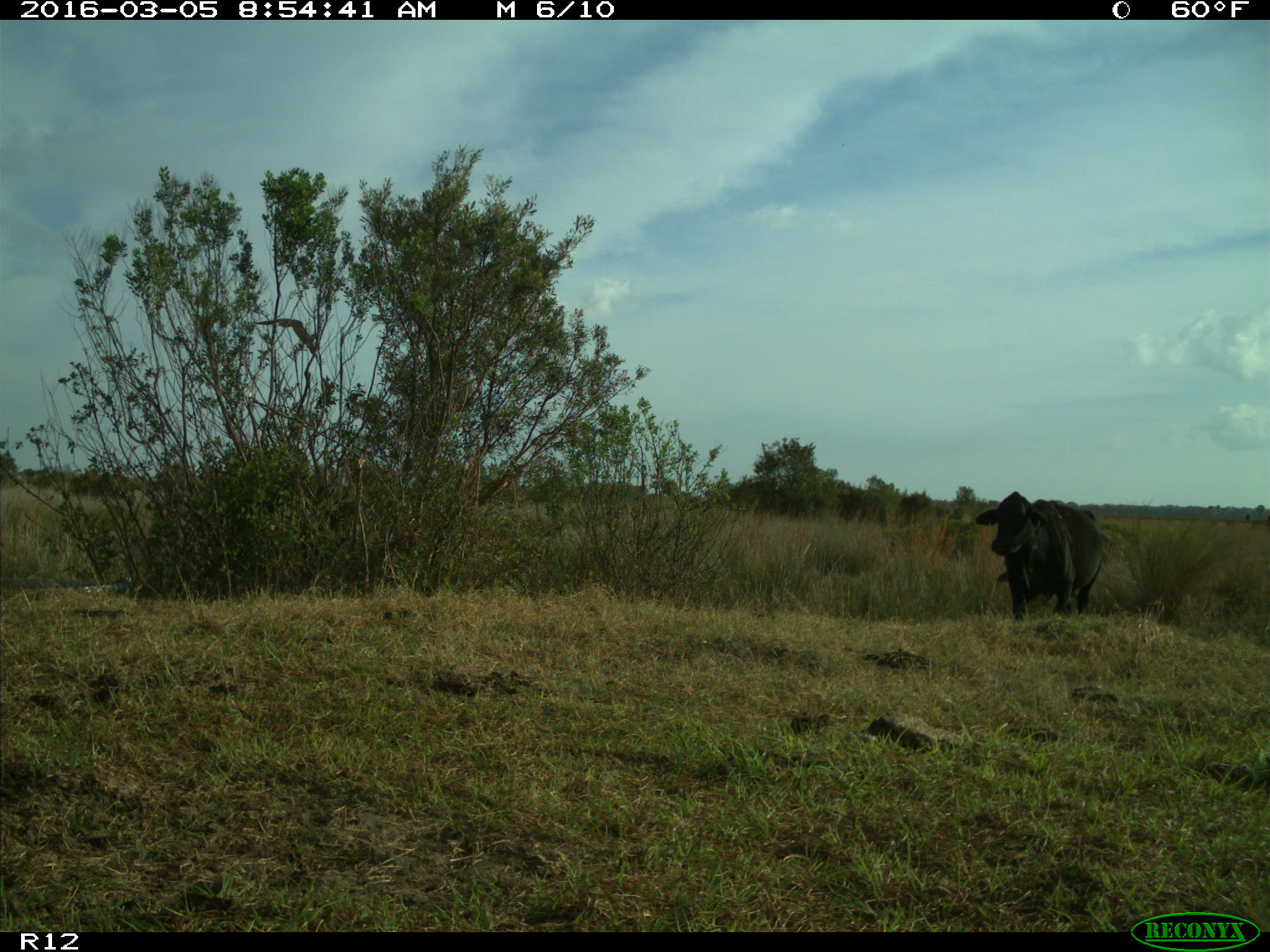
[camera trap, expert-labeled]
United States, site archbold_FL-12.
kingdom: Animalia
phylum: Chordata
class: Mammalia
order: Artiodactyla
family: Bovidae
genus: Bos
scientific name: Bos taurus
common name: domestic cow